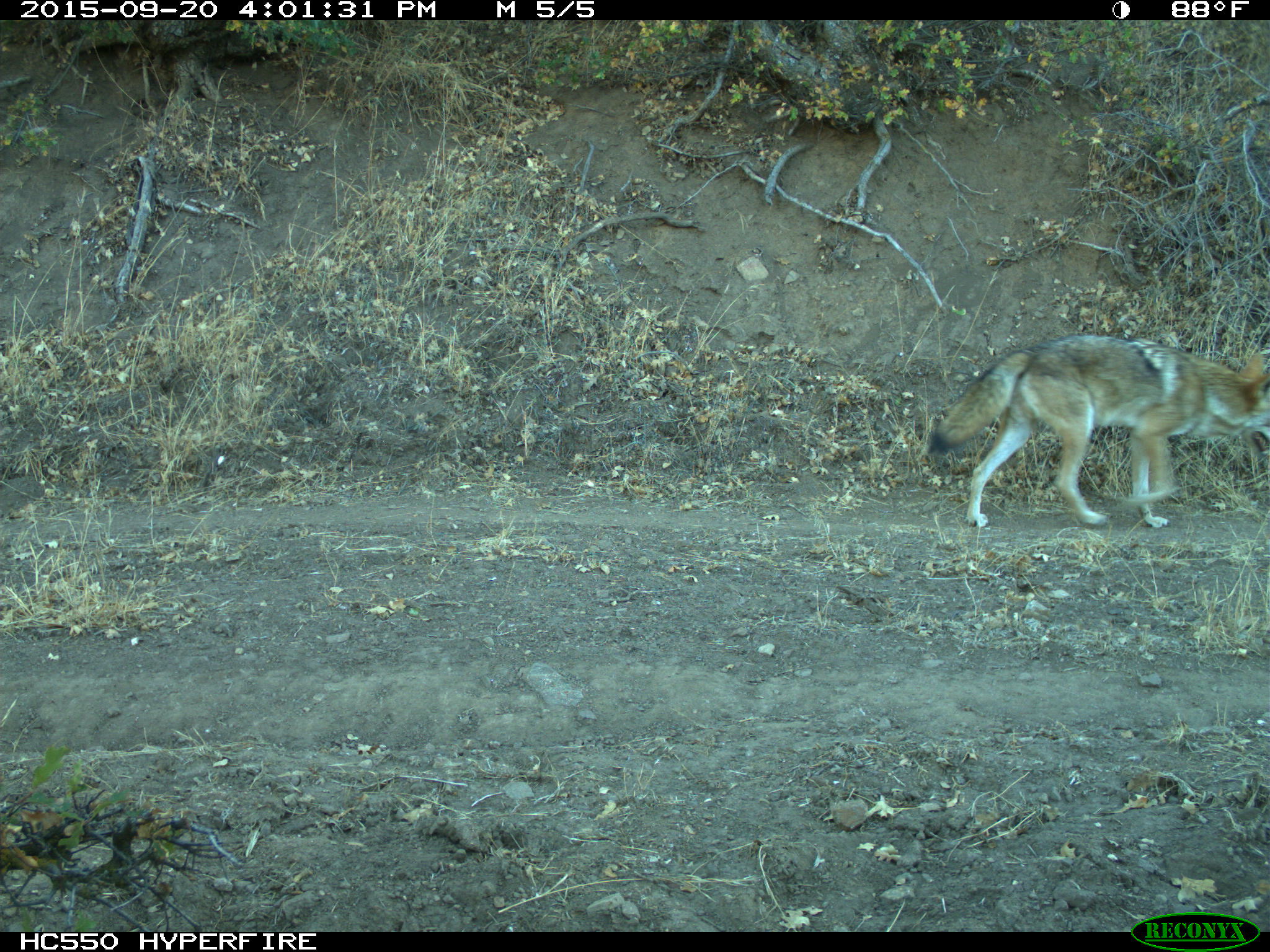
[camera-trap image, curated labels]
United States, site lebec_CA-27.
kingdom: Animalia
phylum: Chordata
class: Mammalia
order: Carnivora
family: Canidae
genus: Canis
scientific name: Canis latrans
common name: coyote